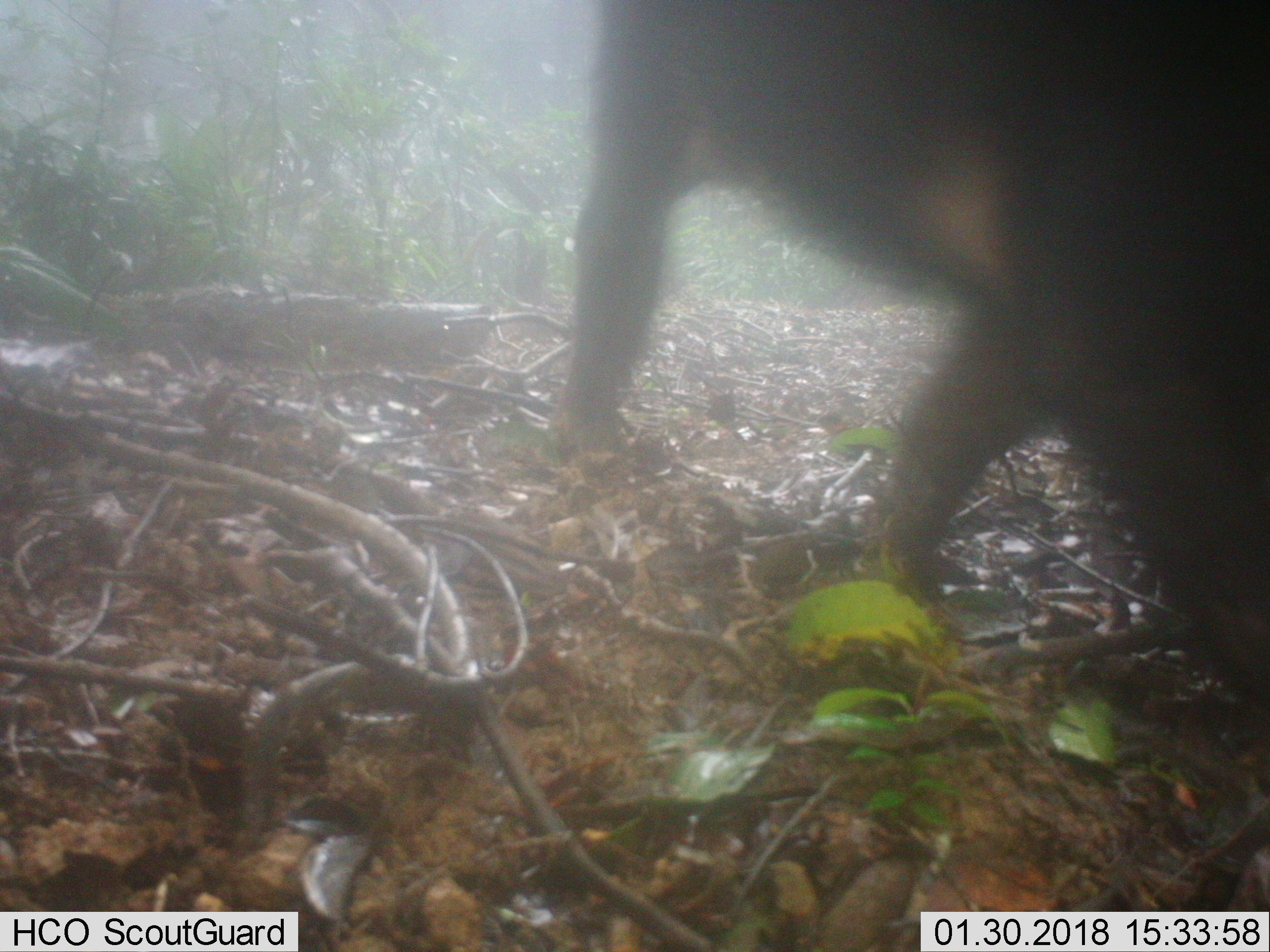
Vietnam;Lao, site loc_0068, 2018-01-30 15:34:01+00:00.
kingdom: Animalia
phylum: Chordata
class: Mammalia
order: Artiodactyla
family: Suidae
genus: Sus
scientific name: Sus scrofa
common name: eurasian wild pig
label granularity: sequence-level